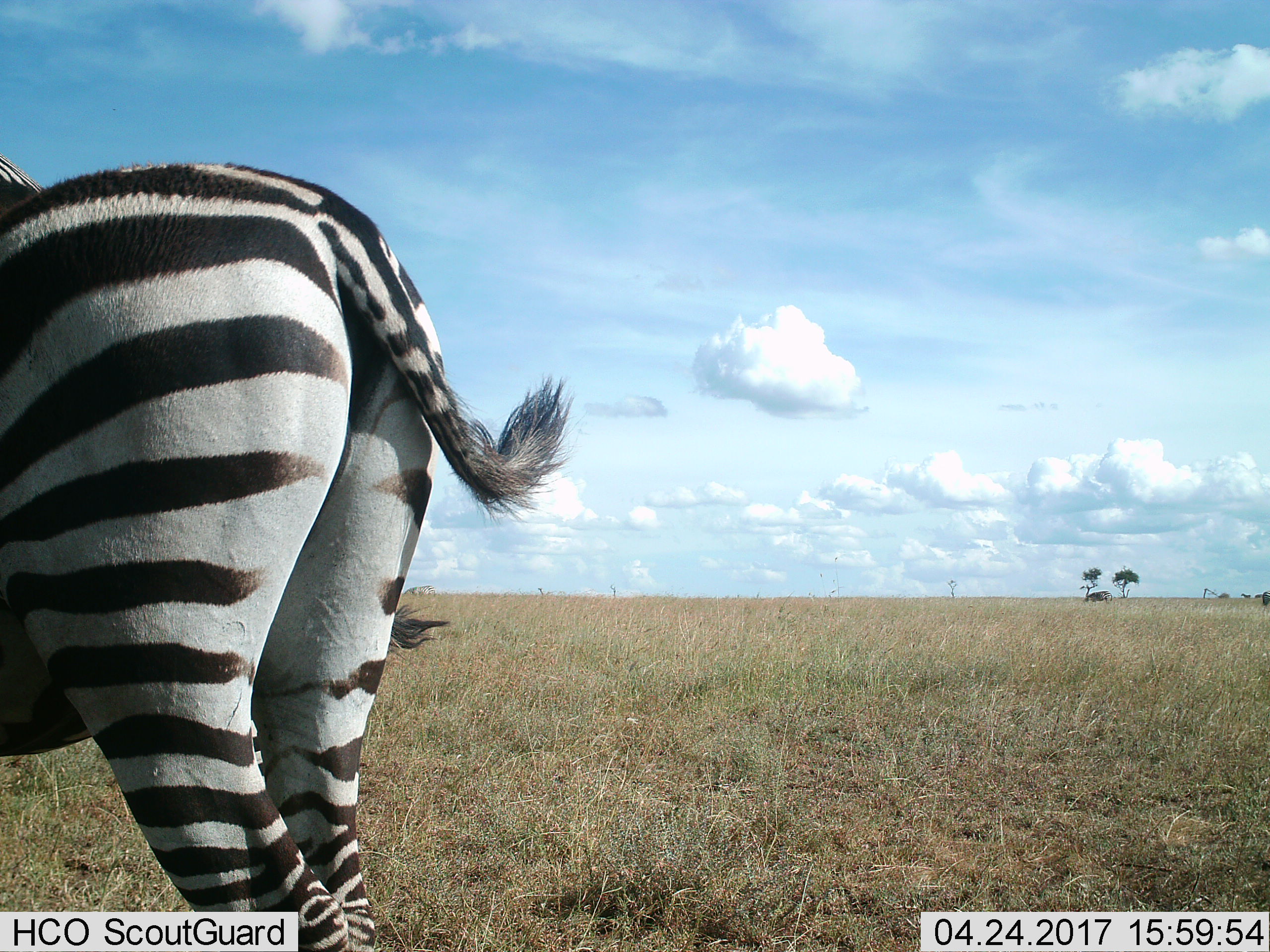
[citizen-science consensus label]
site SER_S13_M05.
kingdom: Animalia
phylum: Chordata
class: Mammalia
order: Perissodactyla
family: Equidae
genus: Equus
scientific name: Equus quagga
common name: plains zebra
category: zebraplains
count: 2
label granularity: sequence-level